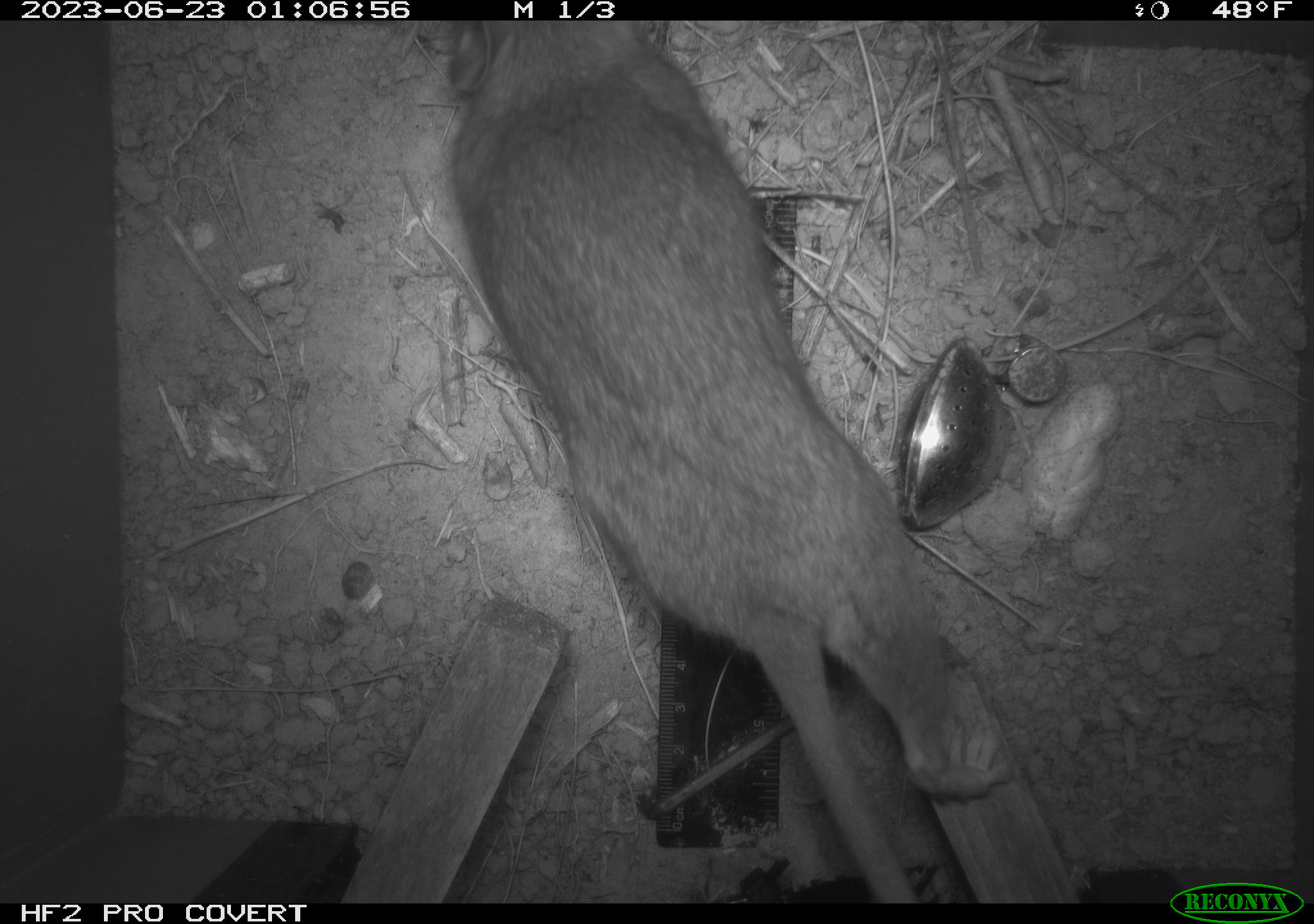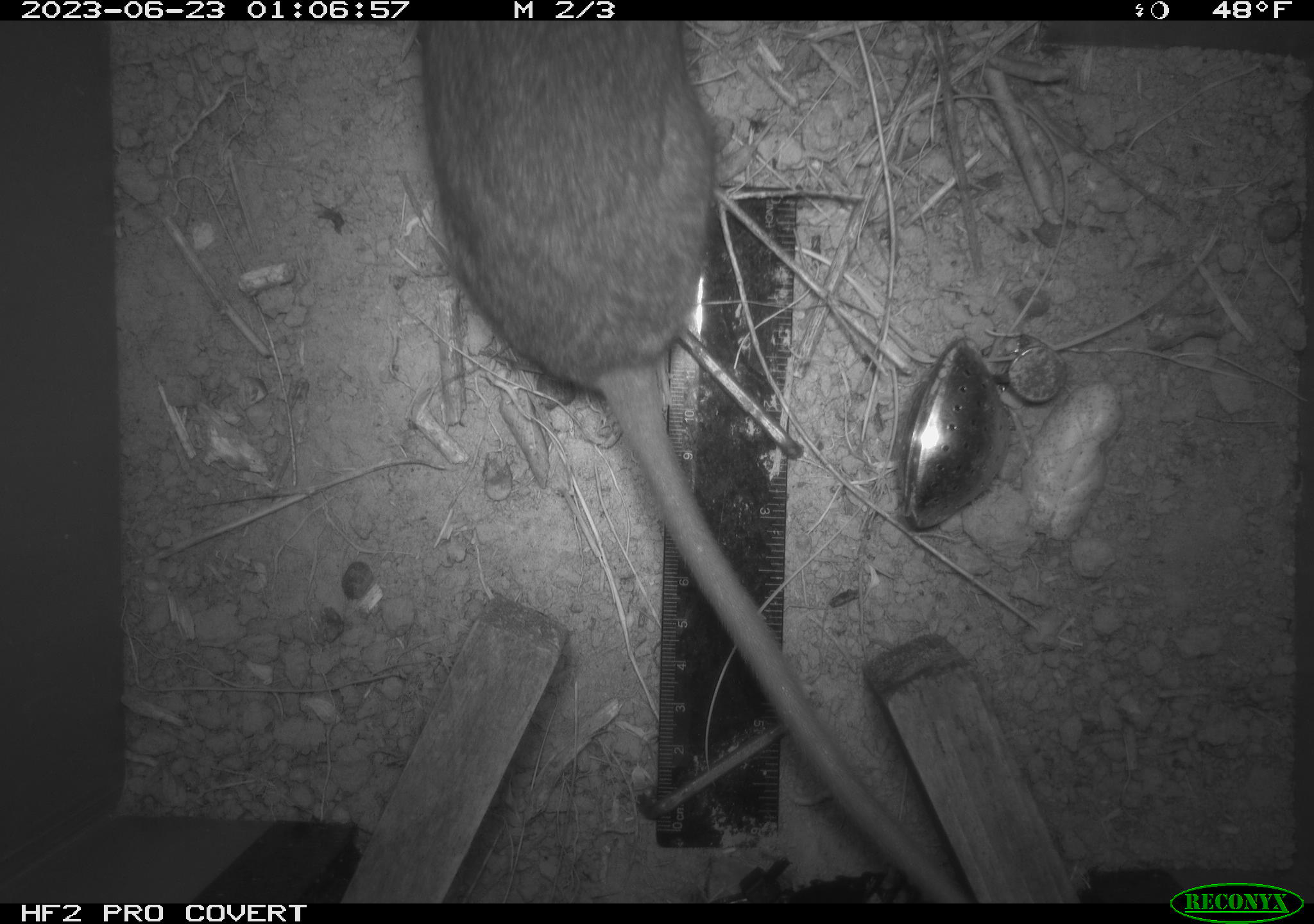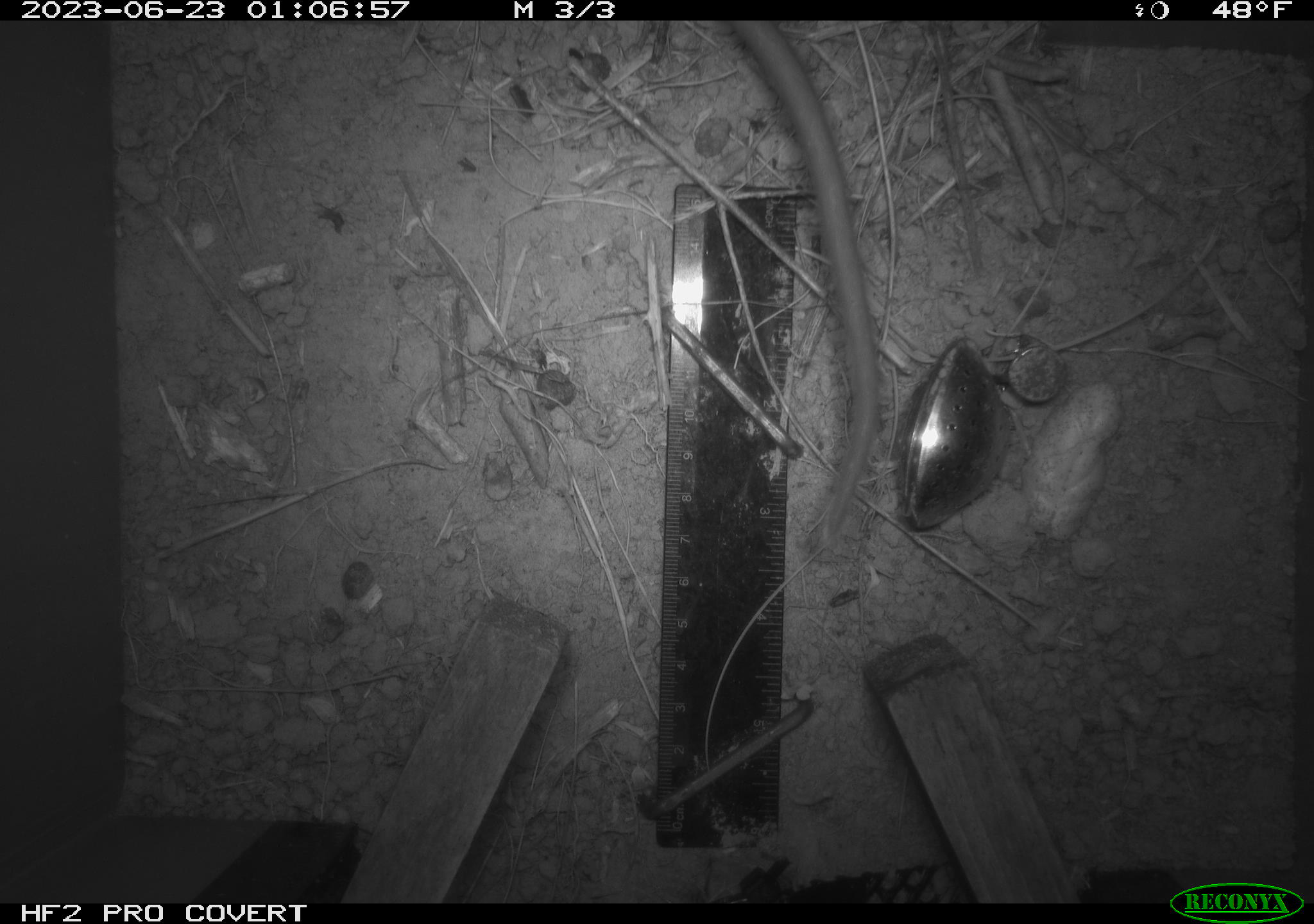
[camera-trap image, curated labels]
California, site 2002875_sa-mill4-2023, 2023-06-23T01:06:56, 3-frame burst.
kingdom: Animalia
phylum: Chordata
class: Mammalia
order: Rodentia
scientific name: Rodentia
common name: mouse species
Mouse species (Rodentia).